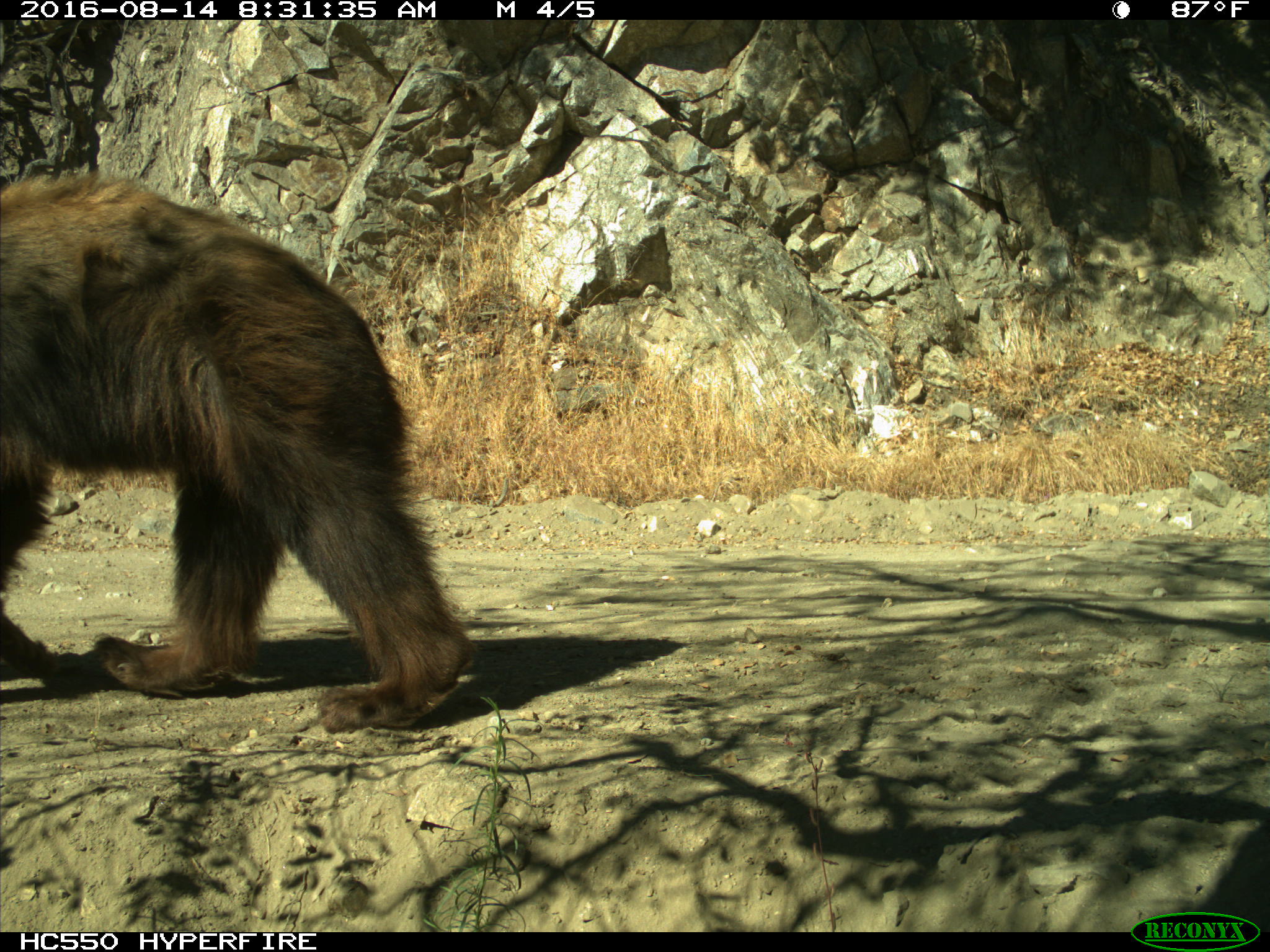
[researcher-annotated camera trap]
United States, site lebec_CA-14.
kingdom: Animalia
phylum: Chordata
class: Mammalia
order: Carnivora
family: Ursidae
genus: Ursus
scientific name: Ursus americanus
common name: american black bear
Ursus americanus (american black bear).